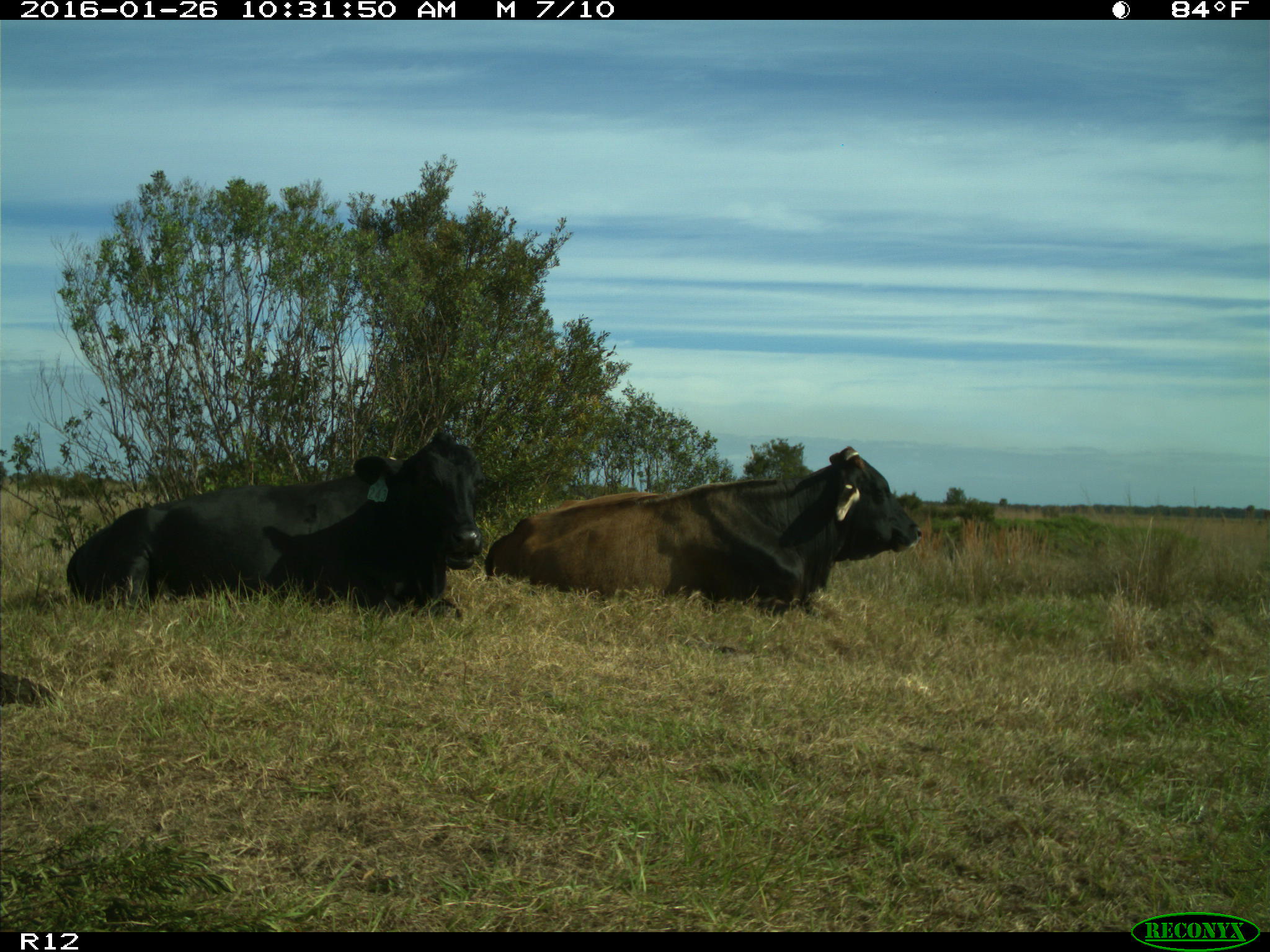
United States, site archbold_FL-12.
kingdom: Animalia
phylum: Chordata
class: Mammalia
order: Artiodactyla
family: Bovidae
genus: Bos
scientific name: Bos taurus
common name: domestic cow